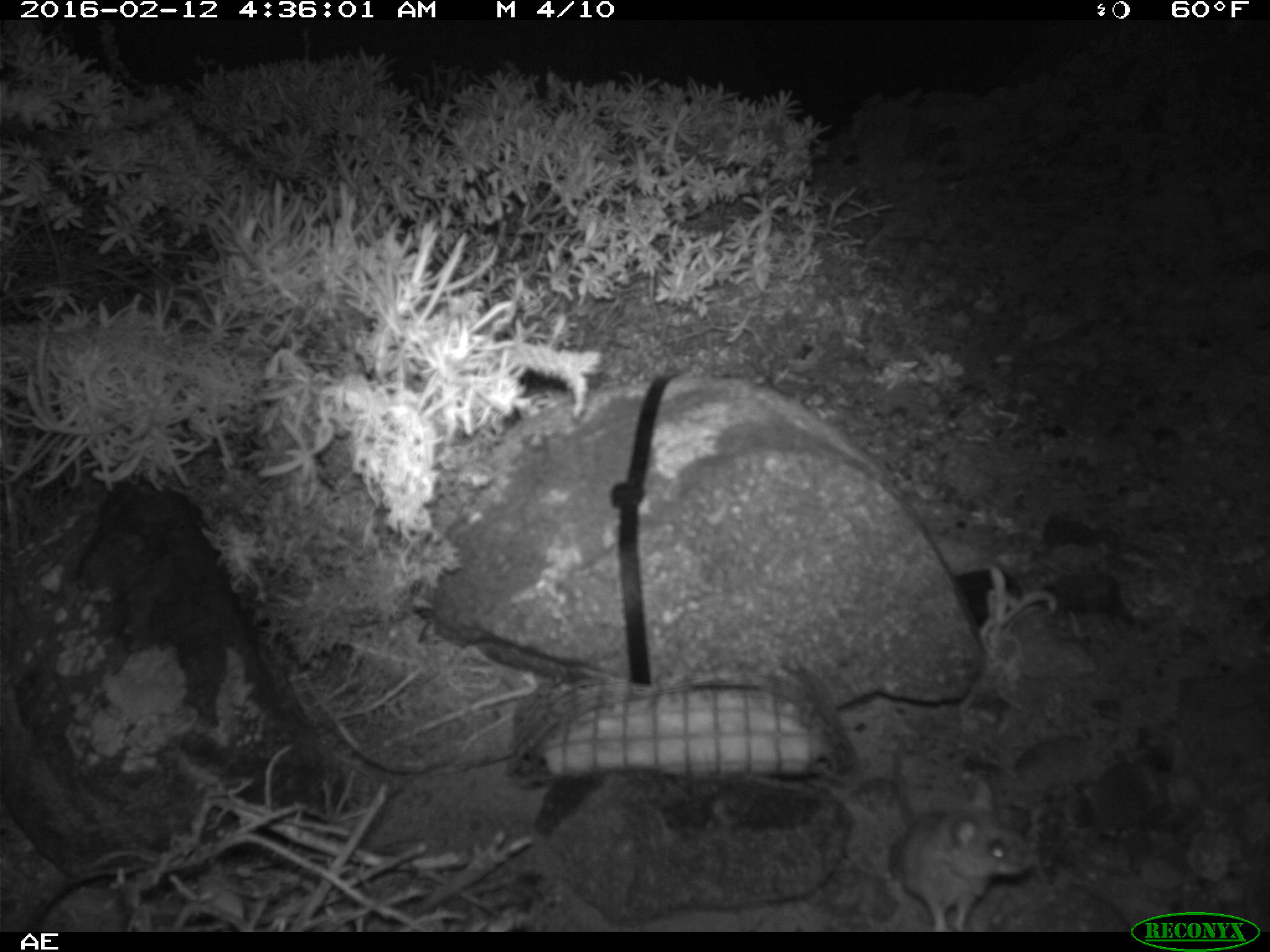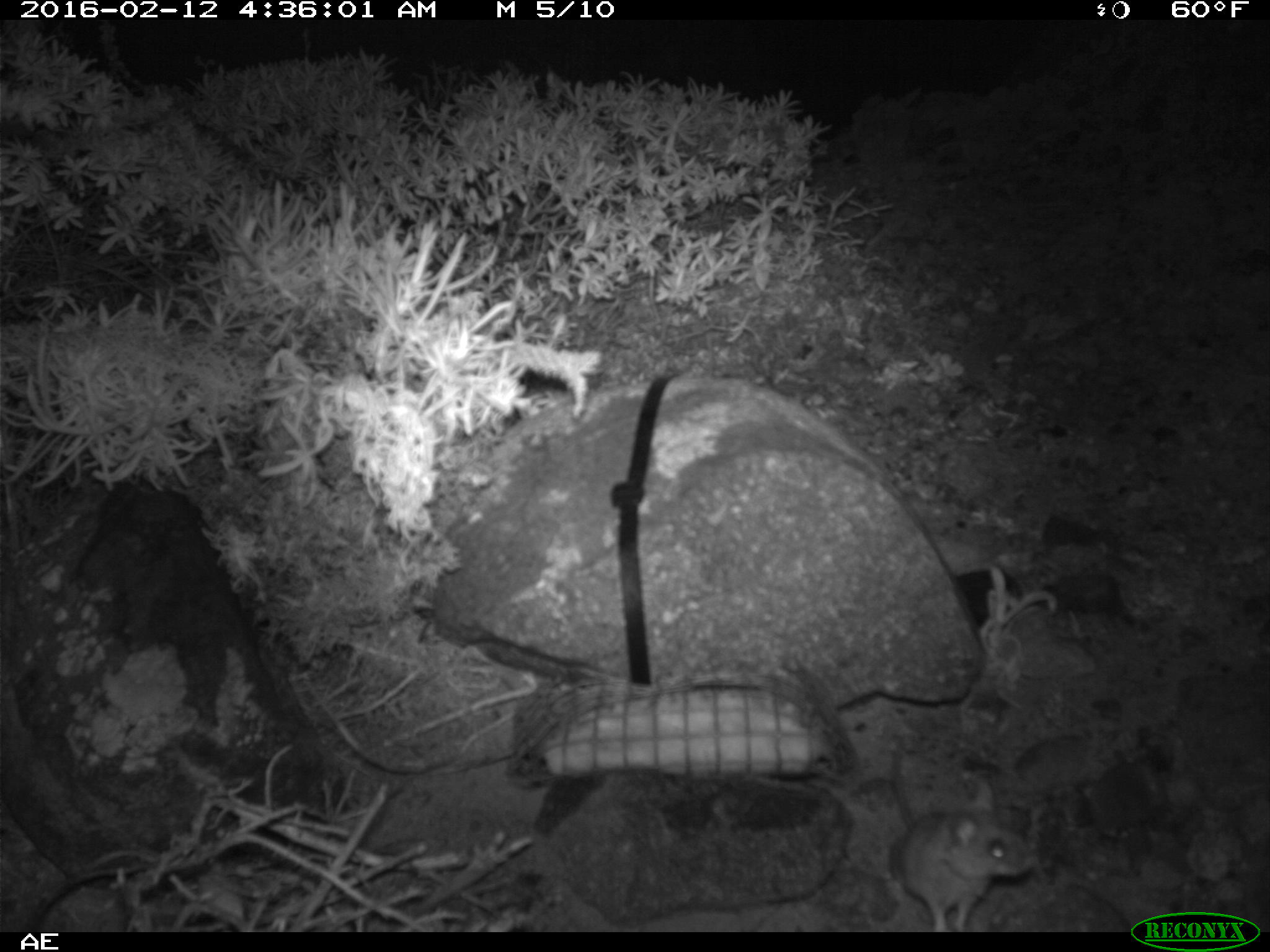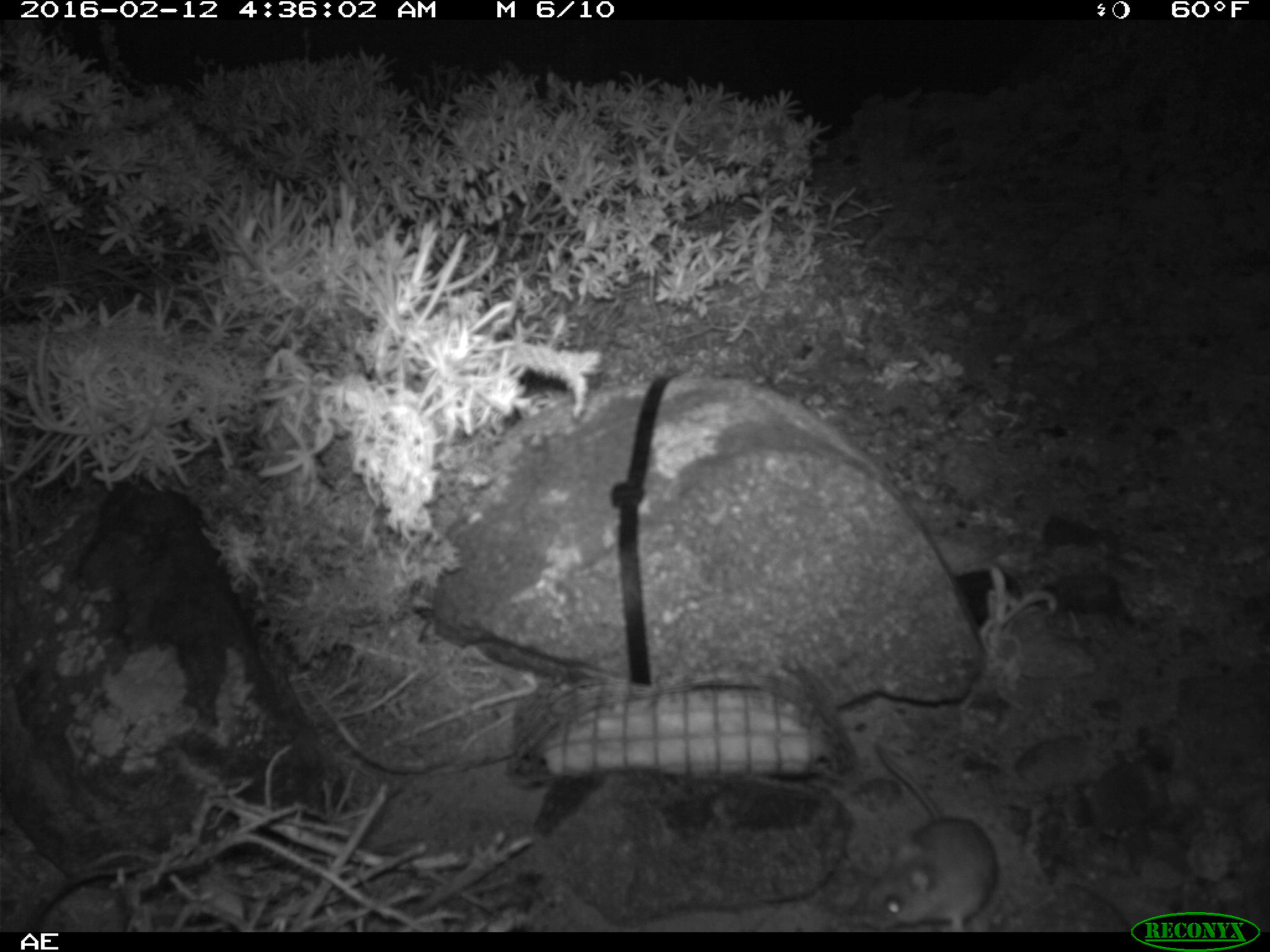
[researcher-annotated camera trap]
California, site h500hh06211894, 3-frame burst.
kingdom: Animalia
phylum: Chordata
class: Mammalia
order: Rodentia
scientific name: Rodentia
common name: rodent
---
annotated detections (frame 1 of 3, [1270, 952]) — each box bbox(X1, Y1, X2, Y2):
rodent: bbox(888, 776, 1032, 931)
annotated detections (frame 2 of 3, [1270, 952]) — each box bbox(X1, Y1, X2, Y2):
rodent: bbox(887, 733, 1035, 932)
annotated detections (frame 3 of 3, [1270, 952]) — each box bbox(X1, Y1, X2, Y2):
rodent: bbox(861, 744, 997, 932)